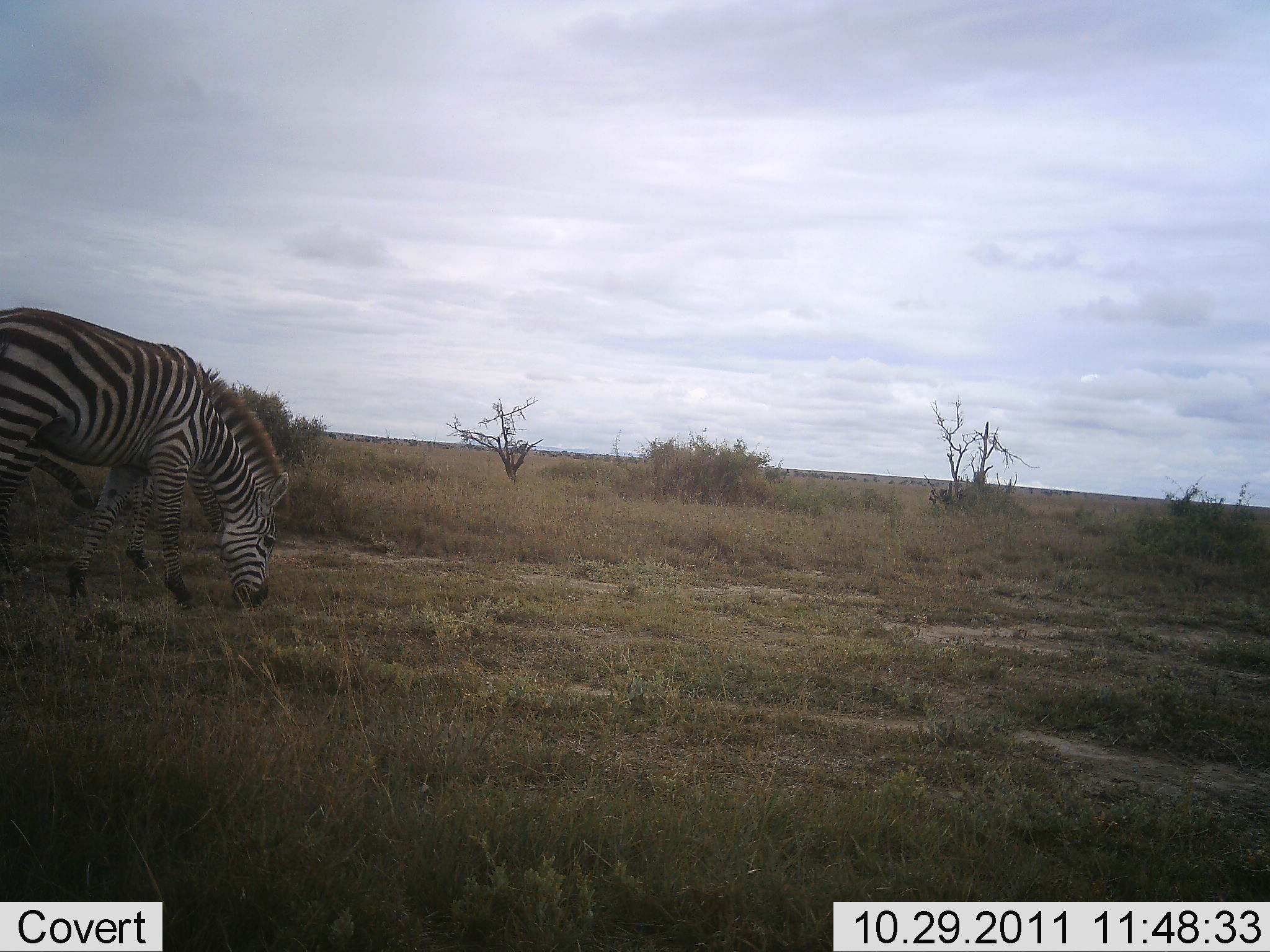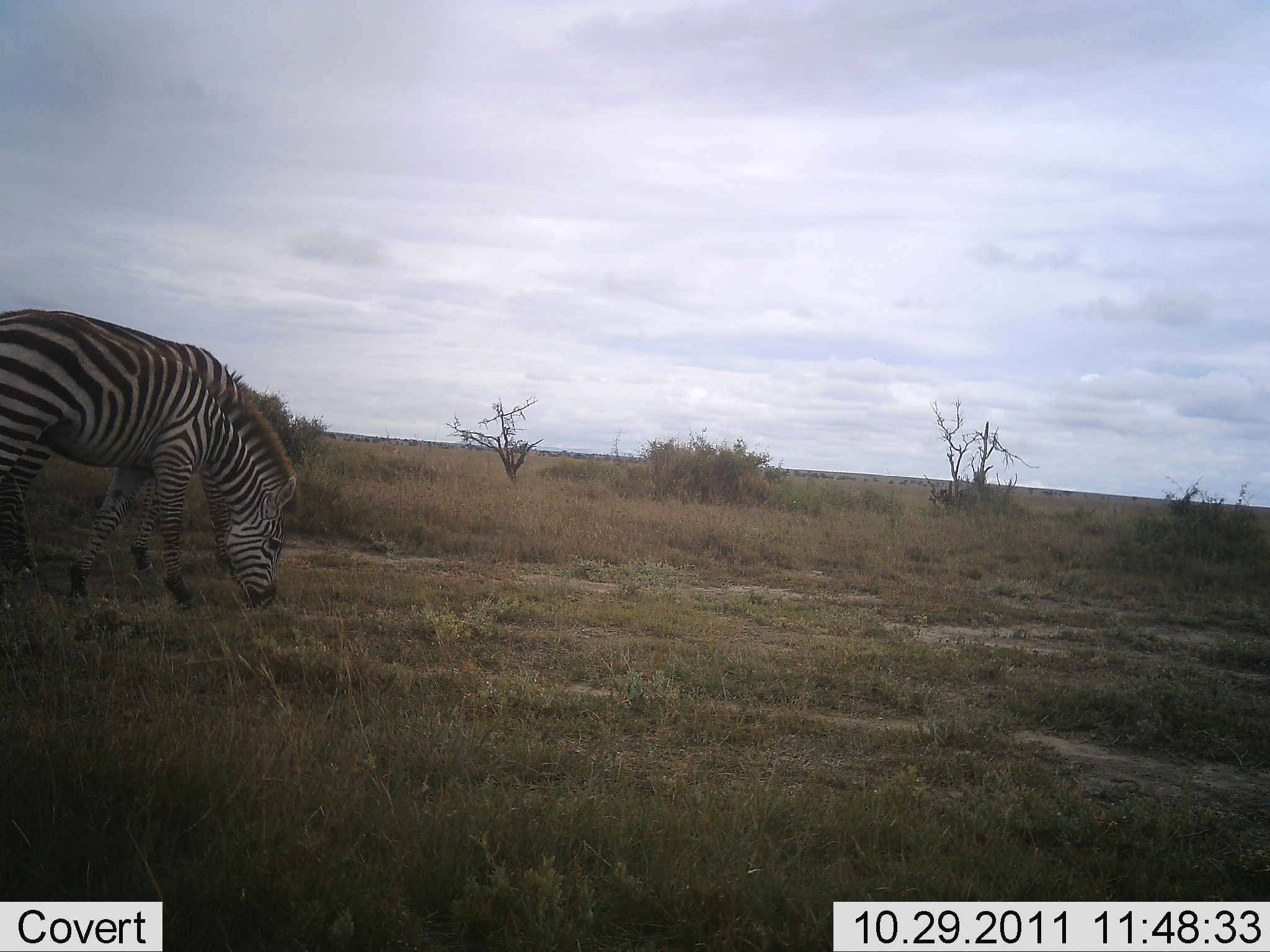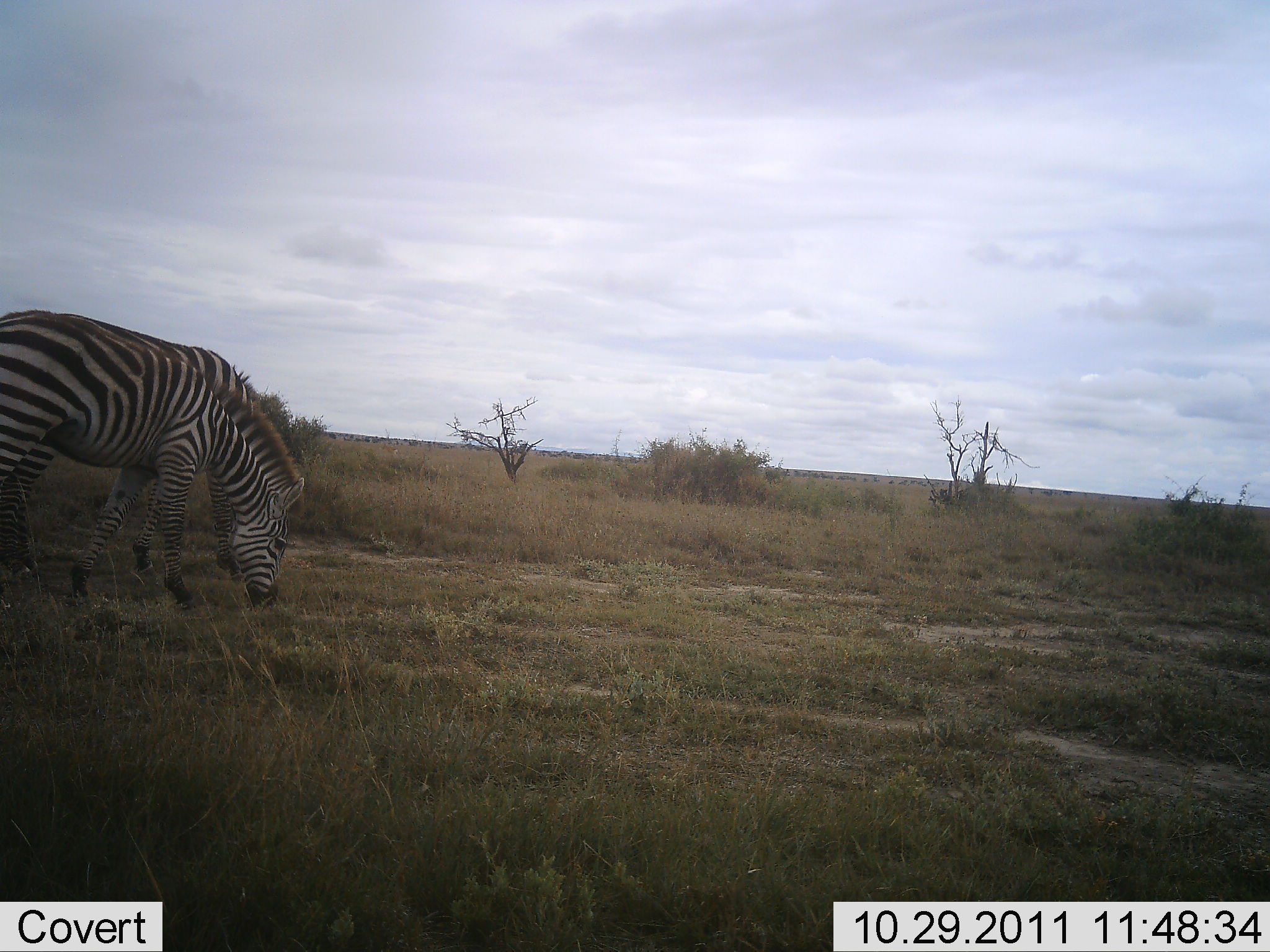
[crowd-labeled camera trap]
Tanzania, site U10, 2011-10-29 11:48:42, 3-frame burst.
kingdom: Animalia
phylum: Chordata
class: Mammalia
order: Perissodactyla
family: Equidae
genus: Equus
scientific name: Equus quagga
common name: plains zebra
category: zebra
Zebra (plains zebra) (Equus quagga), count 1. Behavior (volunteer vote fractions): standing 25%, resting 0%, moving 0%, interacting 0%. Young present (vote fraction): 0%. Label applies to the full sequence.